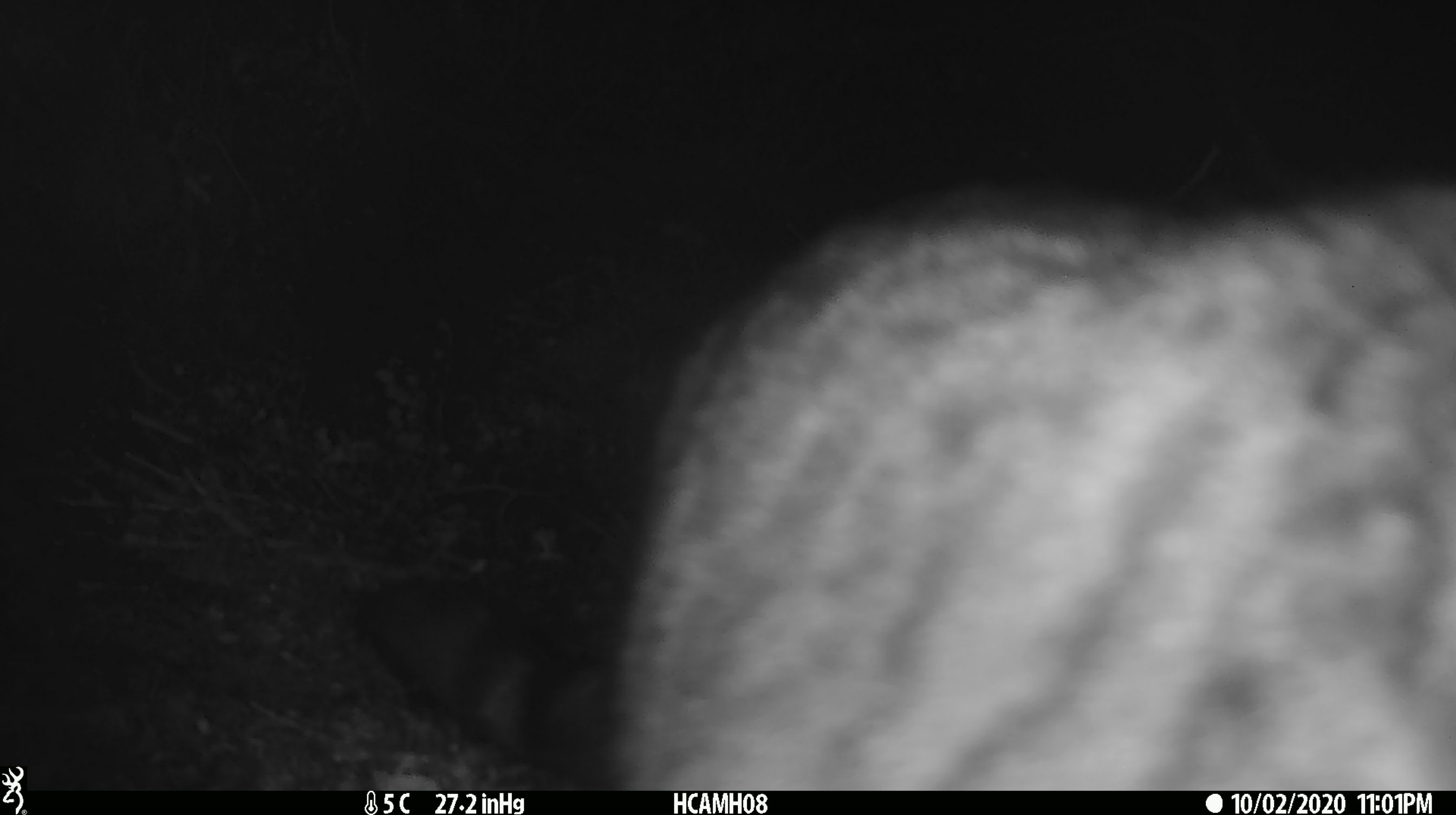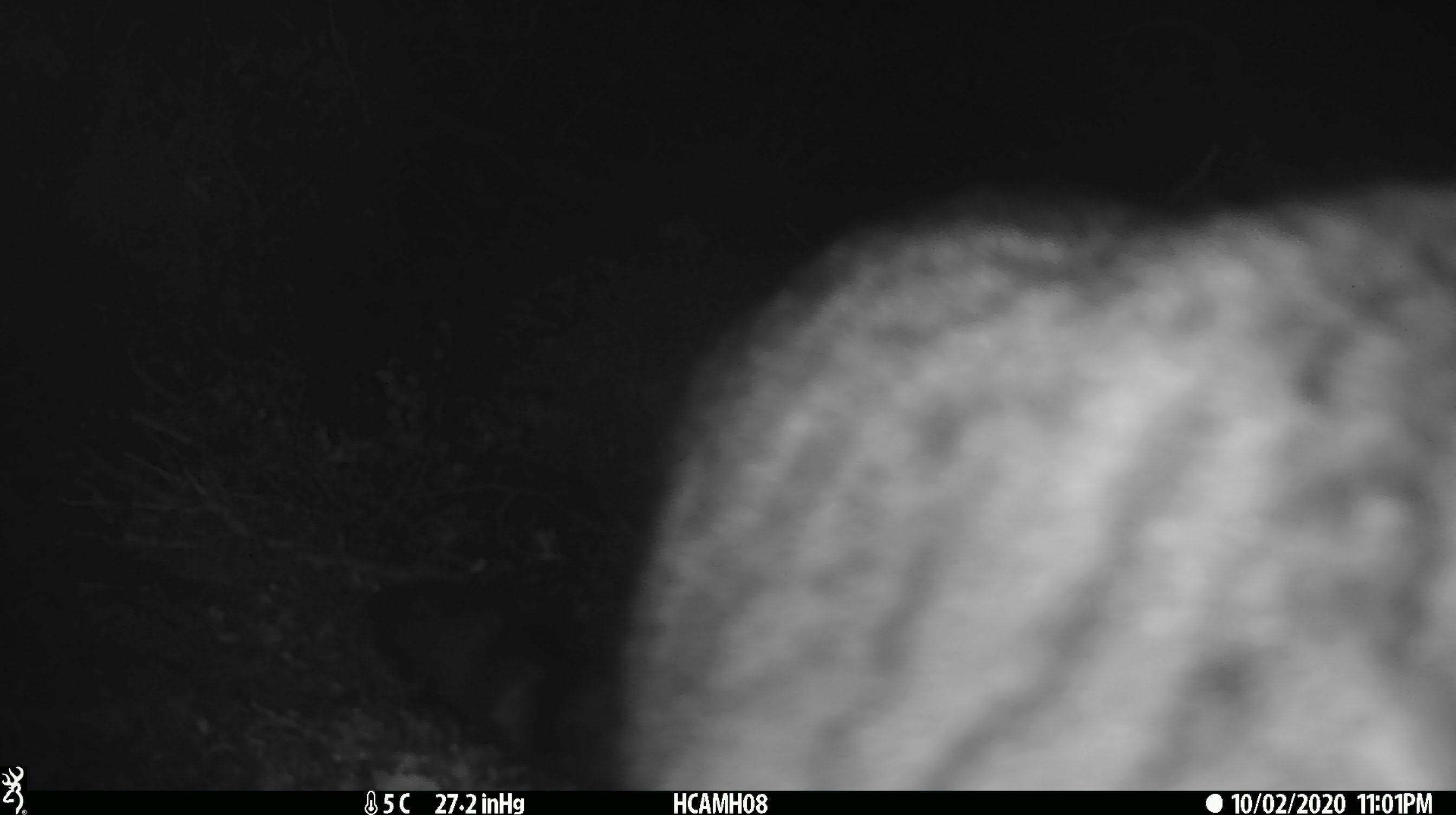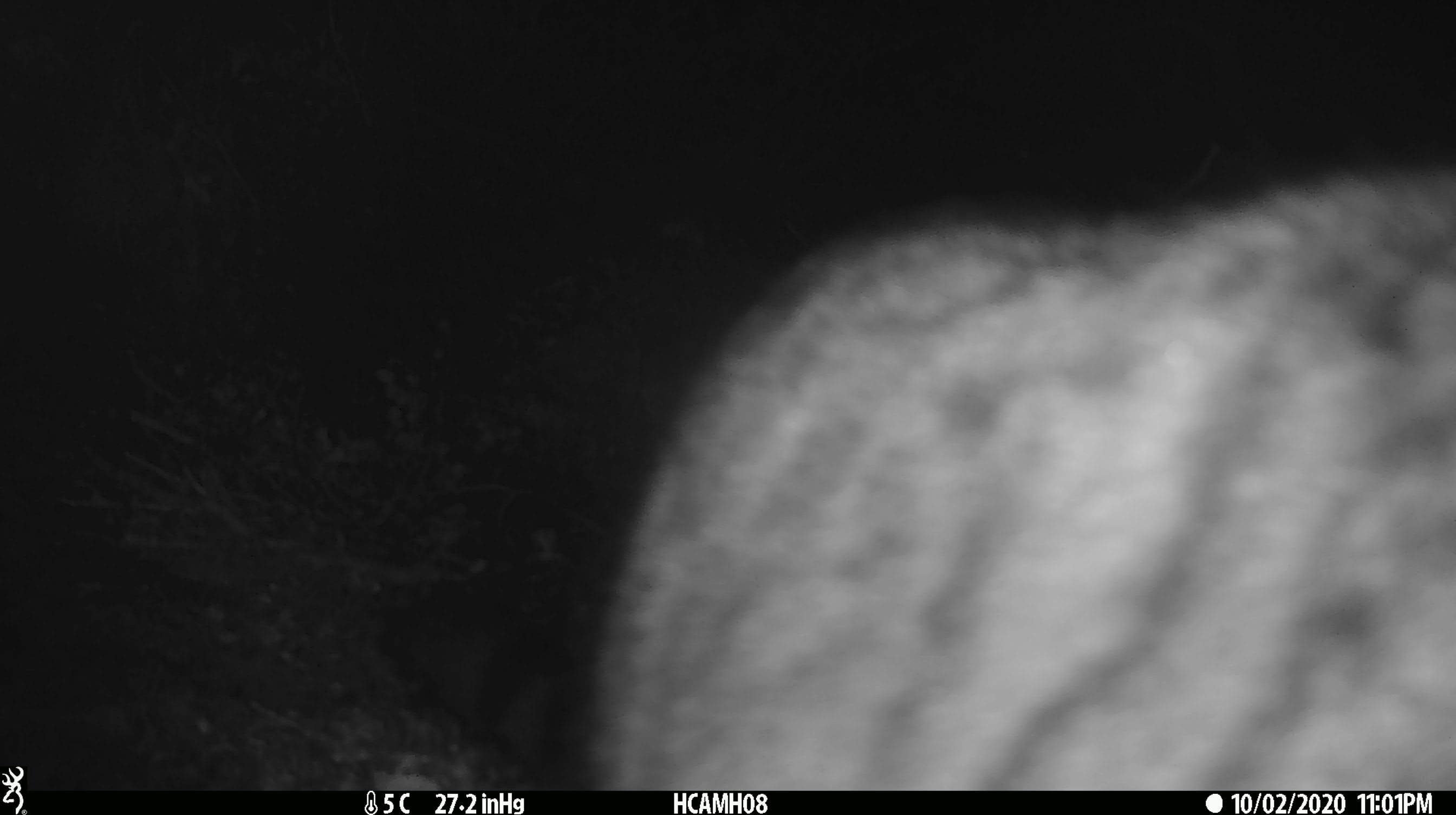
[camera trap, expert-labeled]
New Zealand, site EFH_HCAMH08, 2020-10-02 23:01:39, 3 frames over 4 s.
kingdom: Animalia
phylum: Chordata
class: Mammalia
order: Carnivora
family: Felidae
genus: Felis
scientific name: Felis catus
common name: domestic cat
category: cat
Cat (domestic cat) (Felis catus).